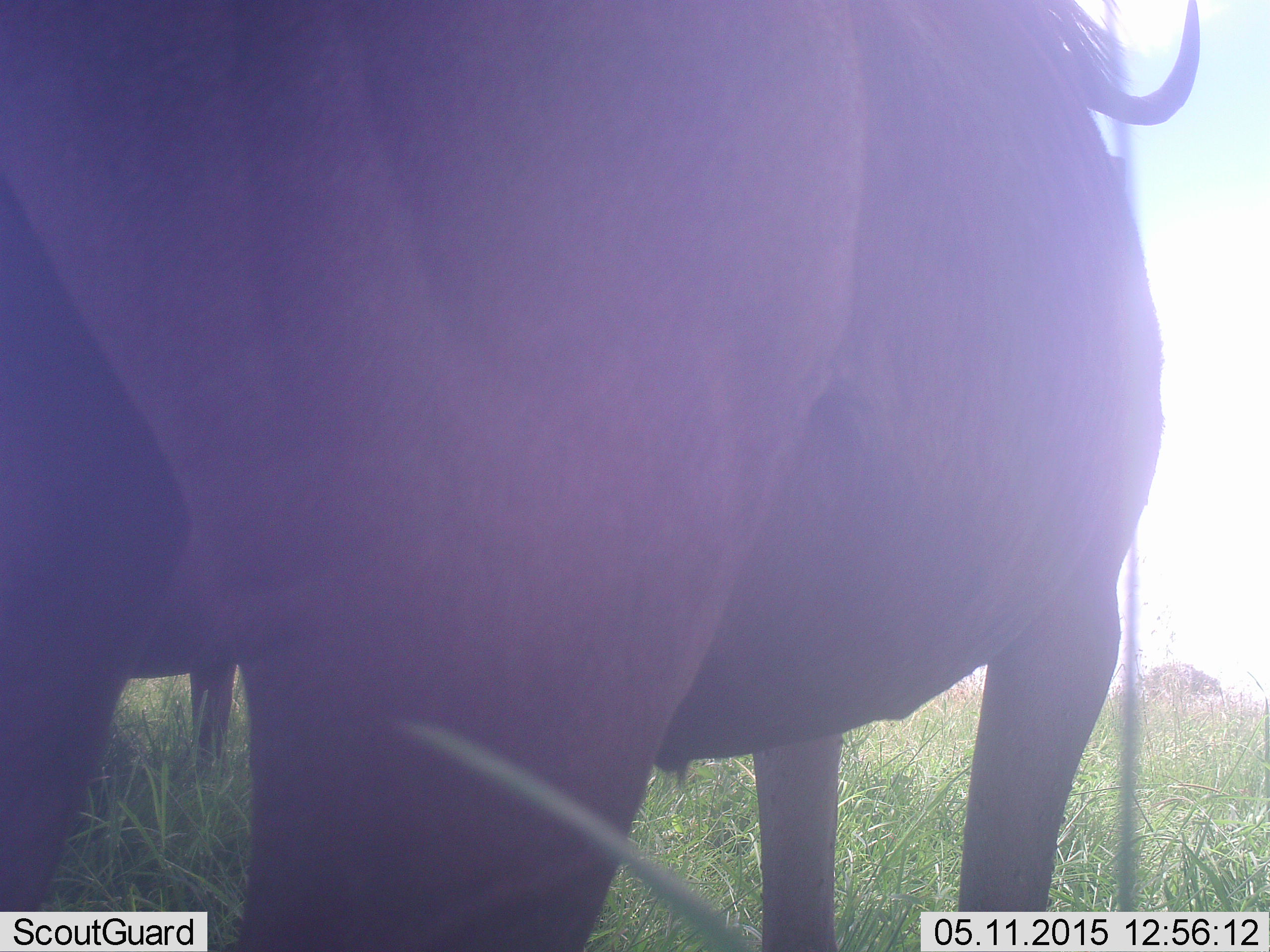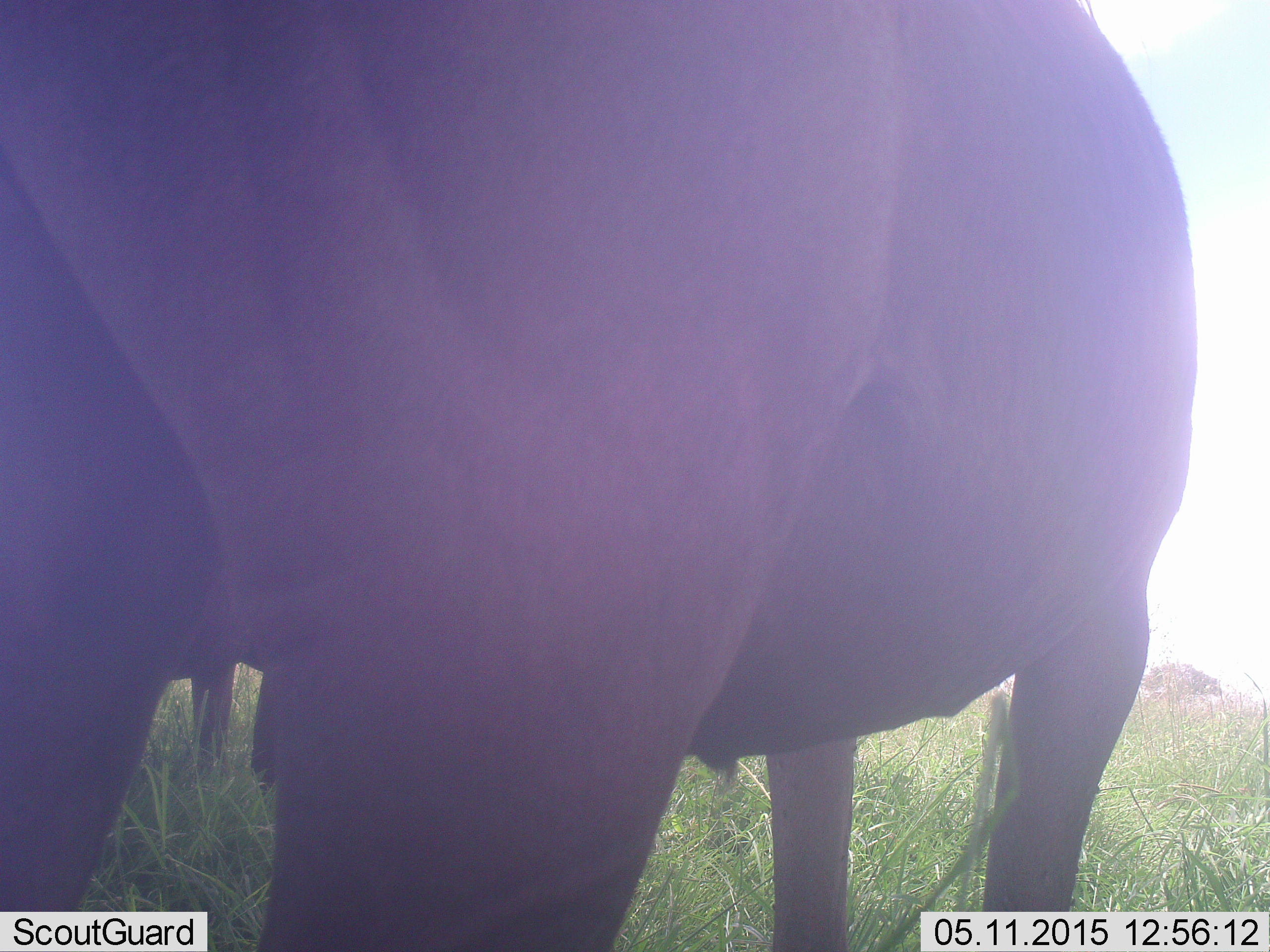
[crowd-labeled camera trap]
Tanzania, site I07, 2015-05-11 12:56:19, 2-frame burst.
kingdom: Animalia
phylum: Chordata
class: Mammalia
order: Artiodactyla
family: Bovidae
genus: Connochaetes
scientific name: Connochaetes taurinus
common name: blue wildebeest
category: wildebeest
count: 1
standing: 100%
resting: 0%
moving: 0%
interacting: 0%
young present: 0%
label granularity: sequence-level